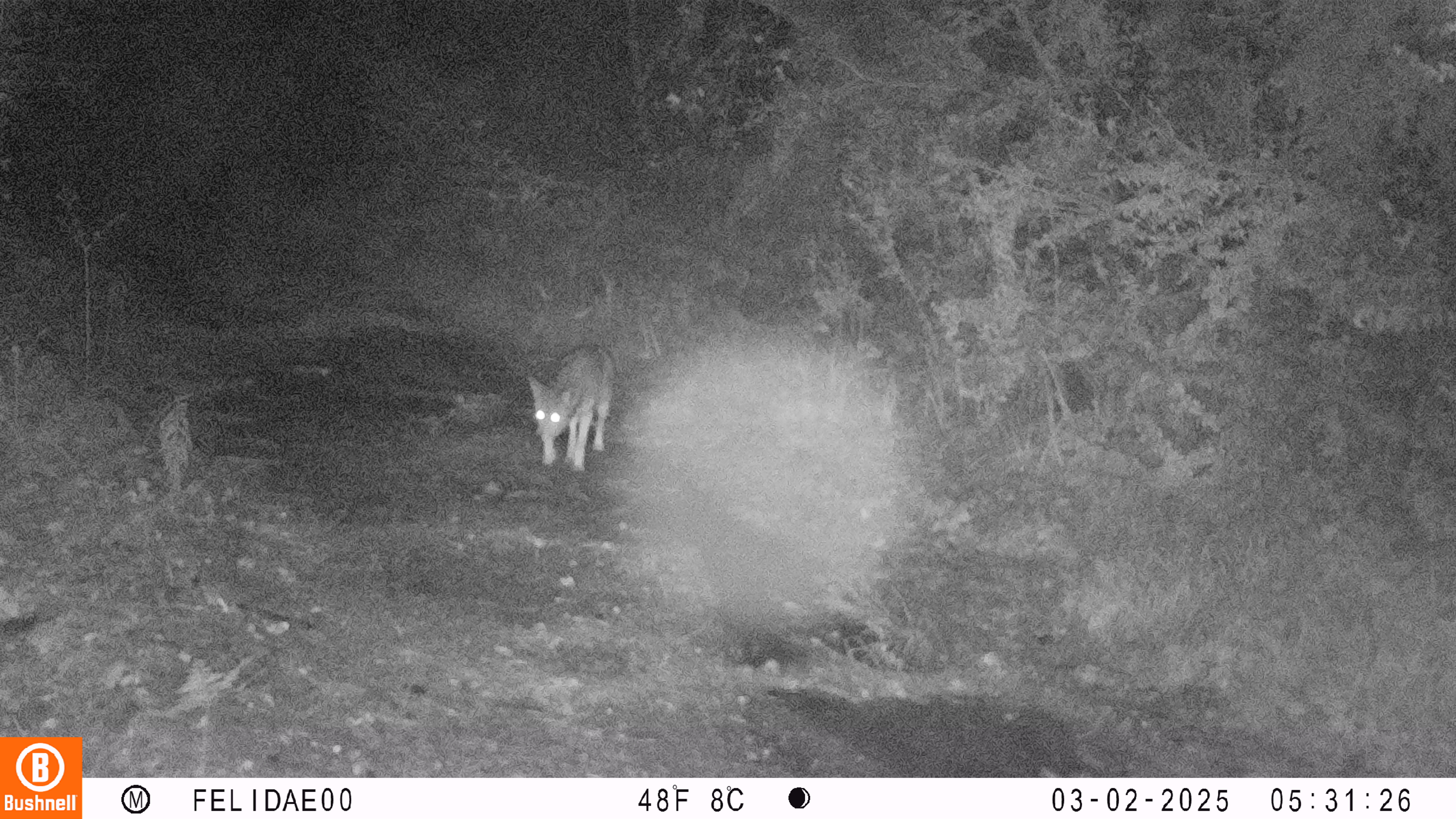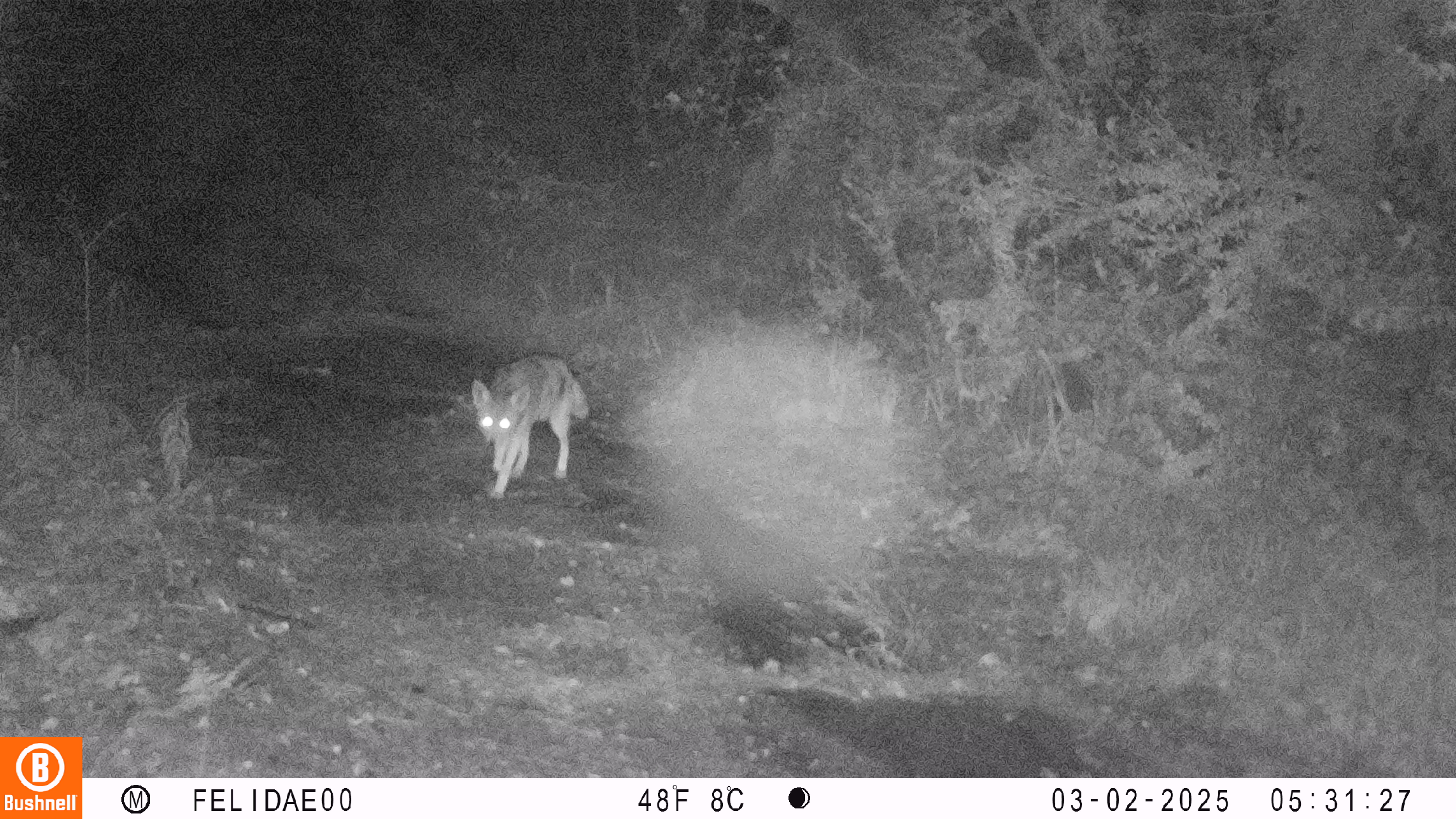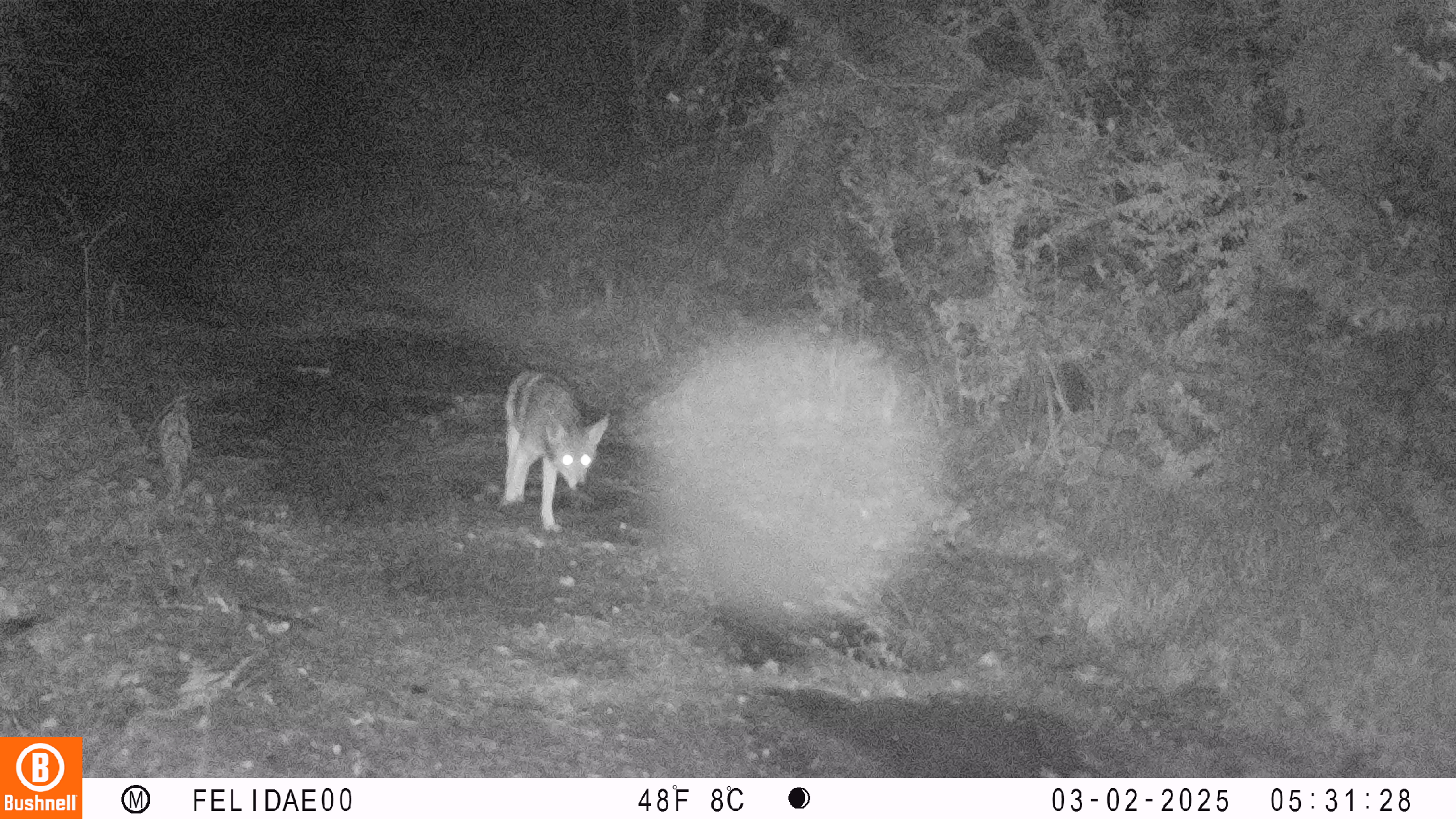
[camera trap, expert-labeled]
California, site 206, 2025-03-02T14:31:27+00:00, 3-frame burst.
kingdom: Animalia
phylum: Chordata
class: Mammalia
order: Carnivora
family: Canidae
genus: Canis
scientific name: Canis latrans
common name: coyote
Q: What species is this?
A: Coyote (Canis latrans).